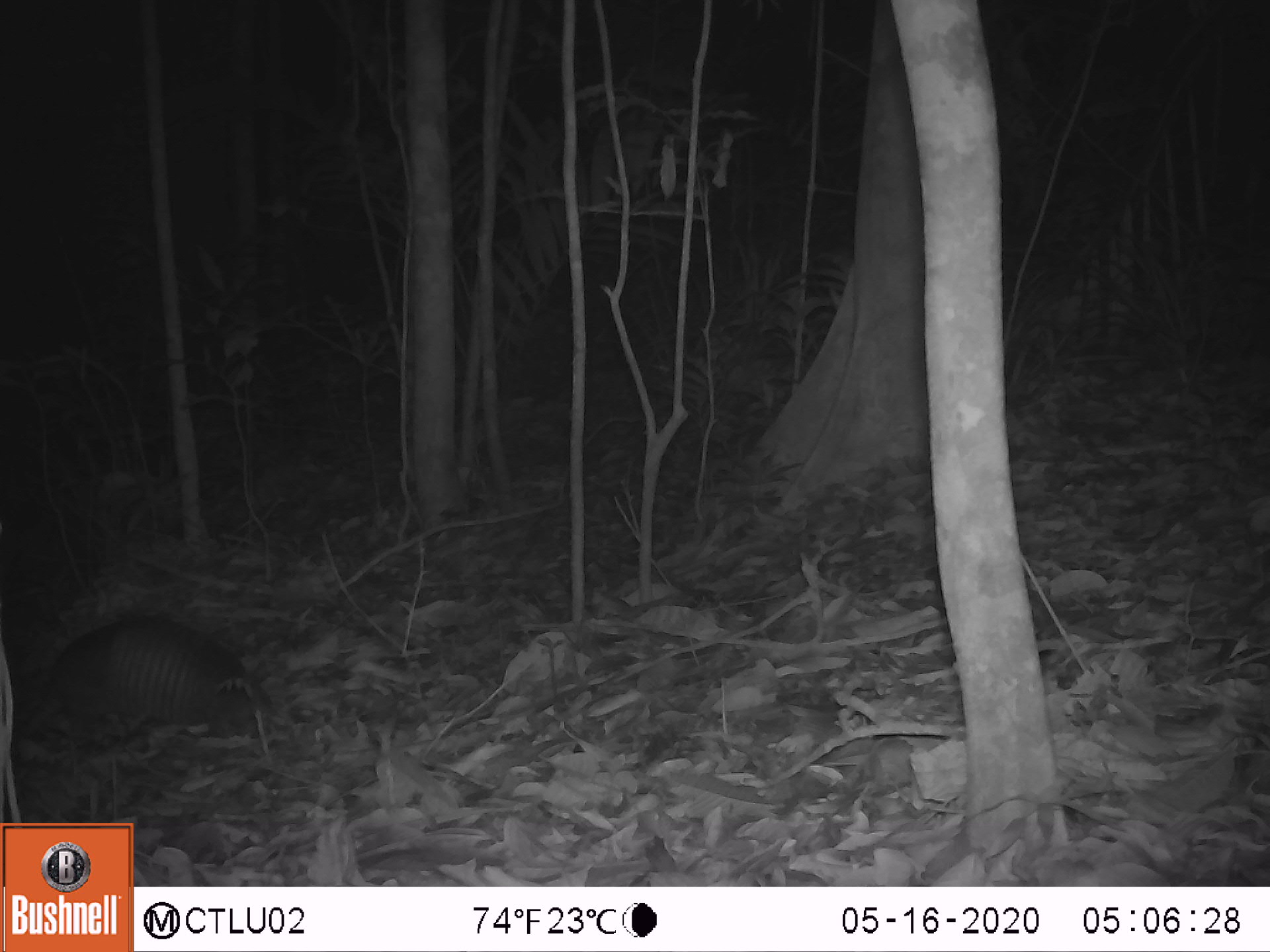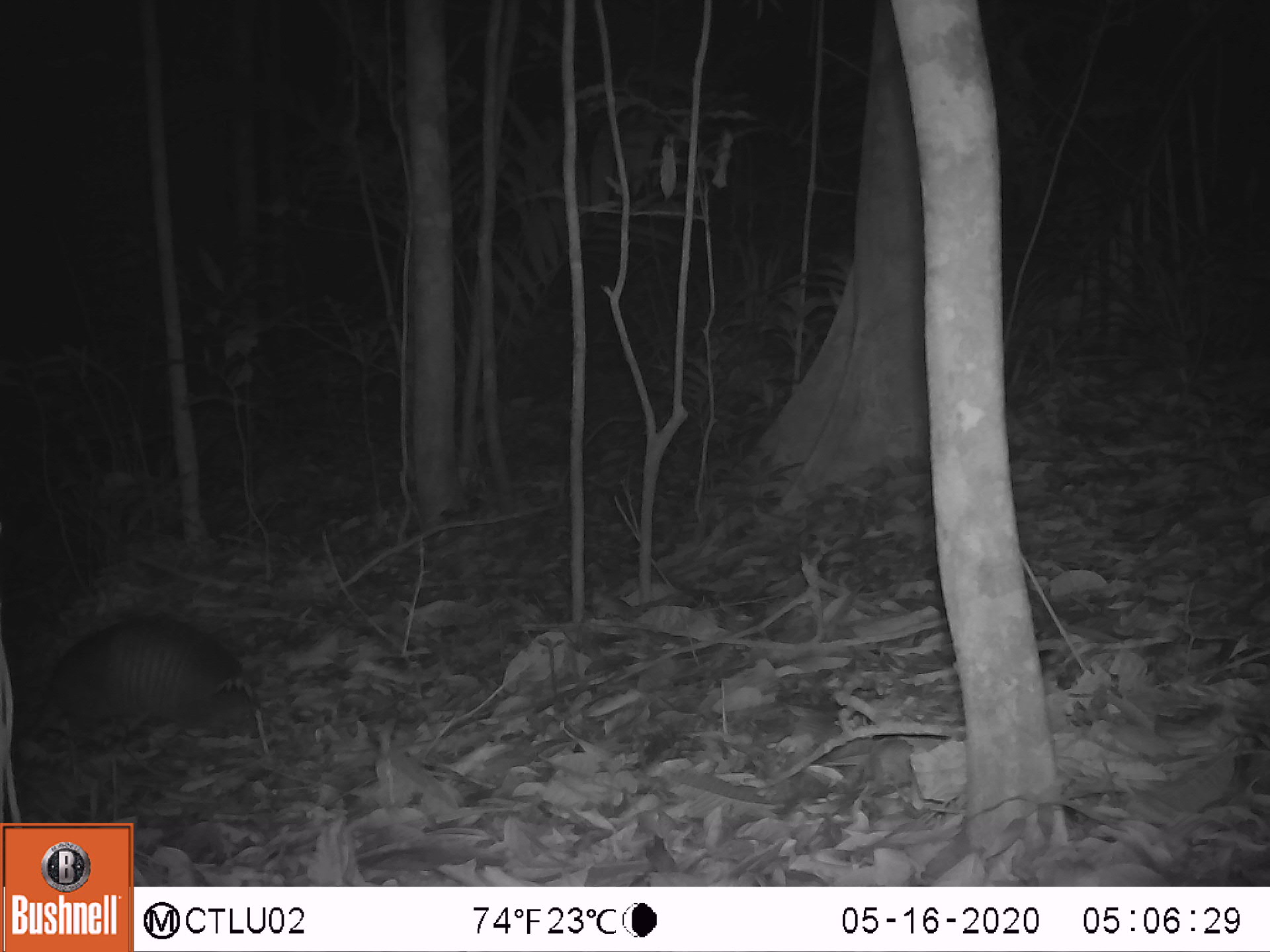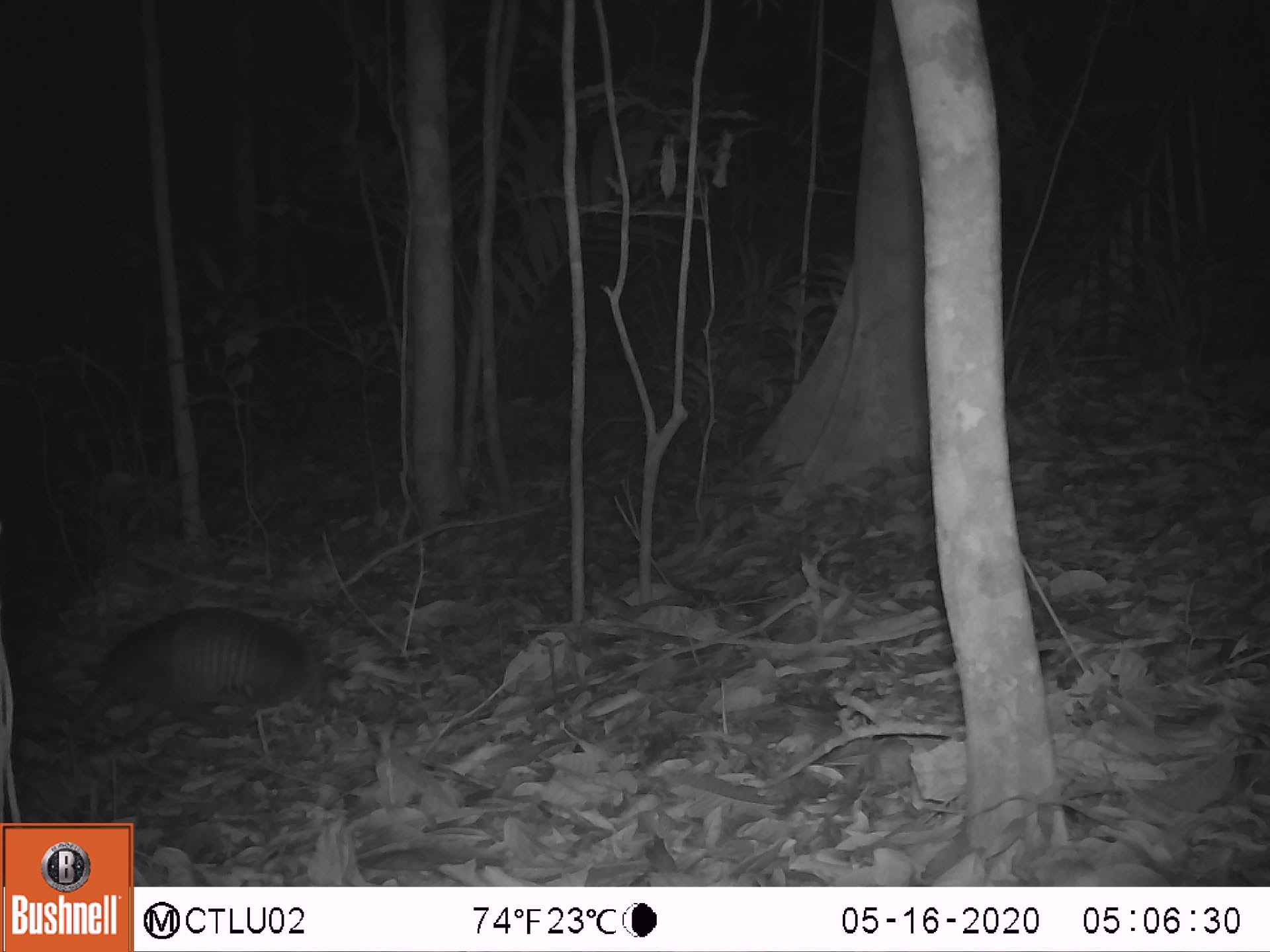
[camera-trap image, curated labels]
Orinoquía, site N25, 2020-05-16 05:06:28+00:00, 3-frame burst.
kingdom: Animalia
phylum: Chordata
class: Mammalia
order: Cingulata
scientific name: Cingulata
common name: armadillo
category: unknown armadillo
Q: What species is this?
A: Unknown armadillo (armadillo) (Cingulata).